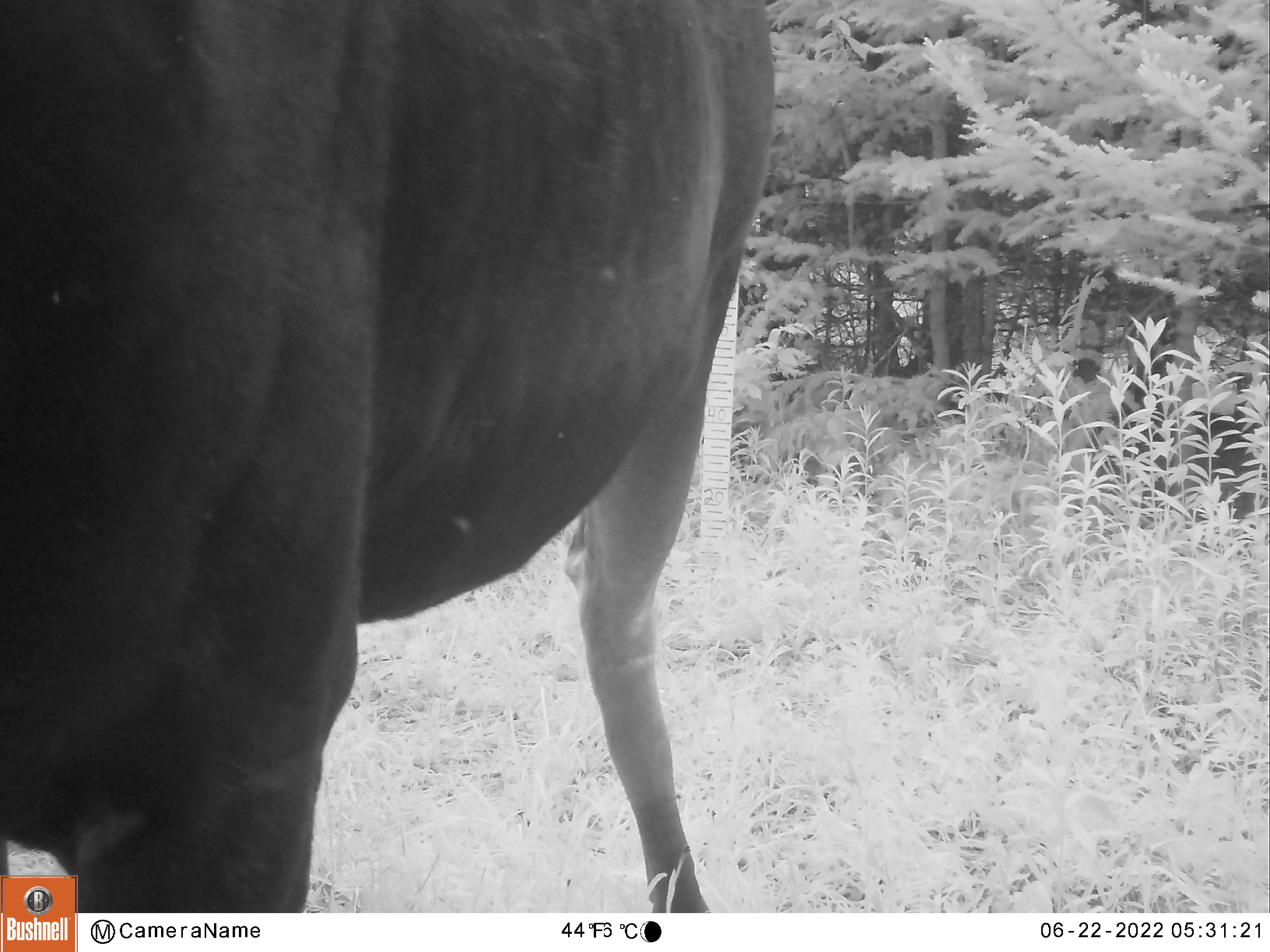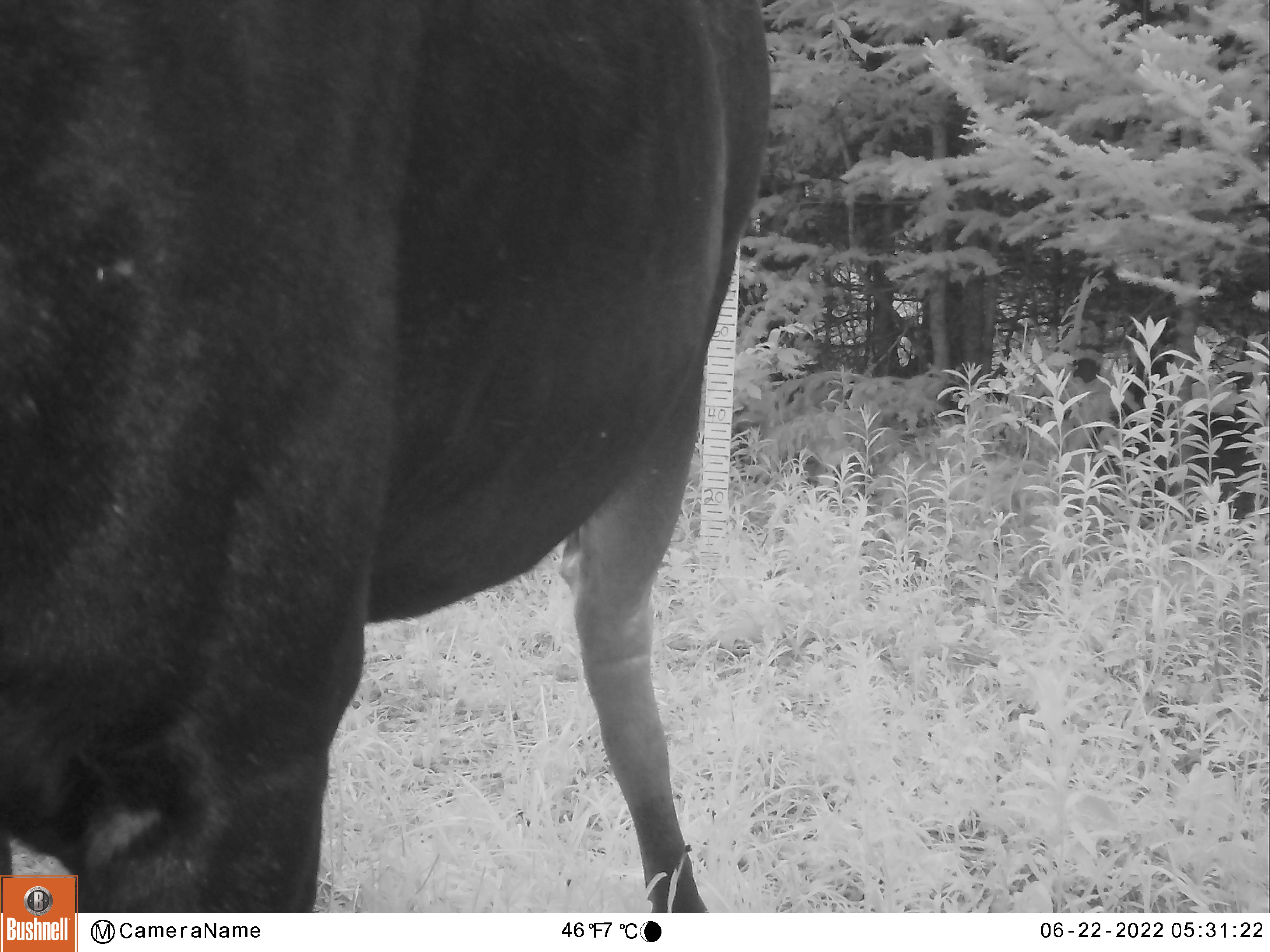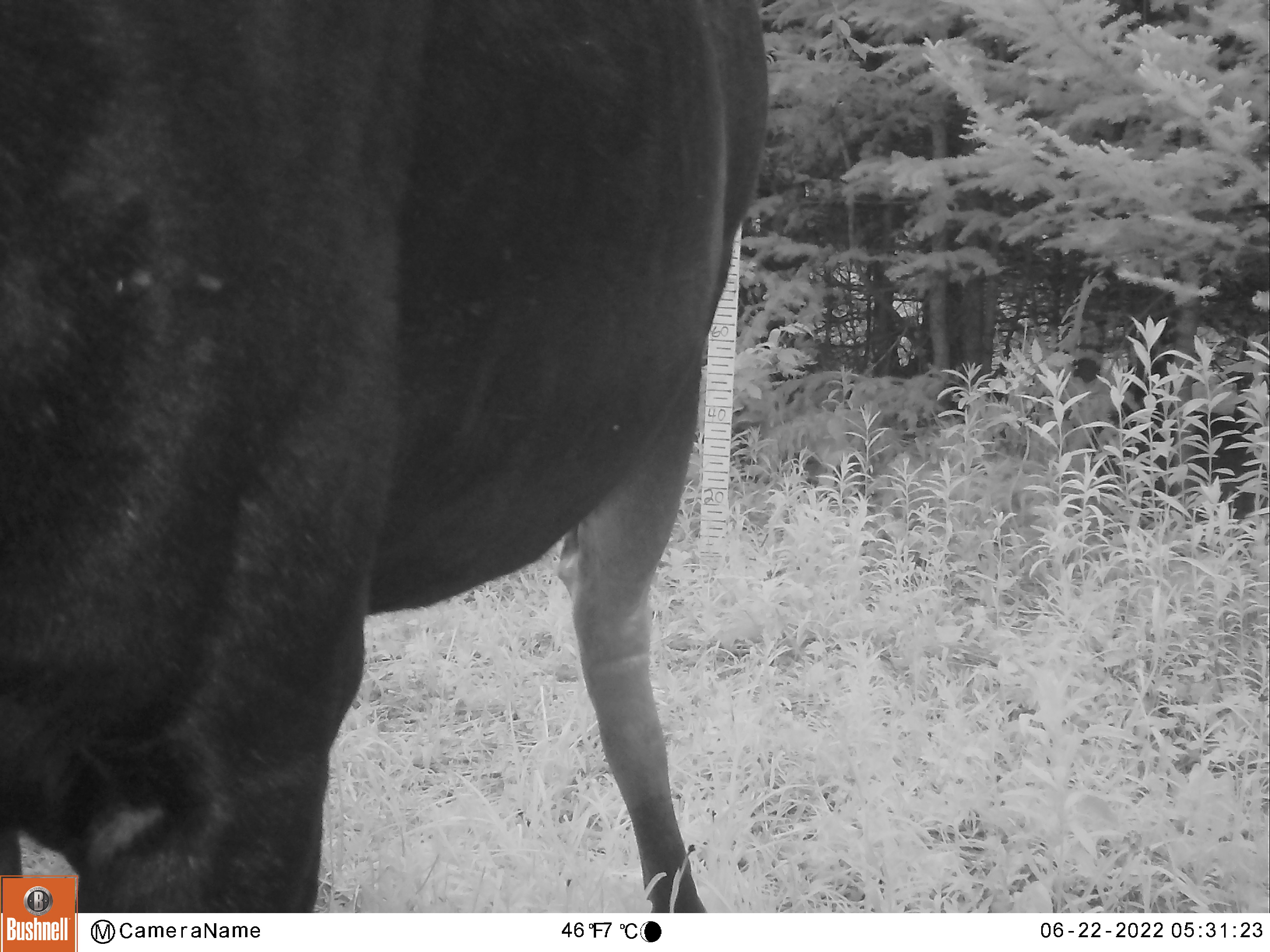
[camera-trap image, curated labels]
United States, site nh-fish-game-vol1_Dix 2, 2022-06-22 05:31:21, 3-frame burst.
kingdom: Animalia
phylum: Chordata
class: Mammalia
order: Artiodactyla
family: Cervidae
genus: Alces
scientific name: Alces alces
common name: moose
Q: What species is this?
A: Moose (Alces alces).